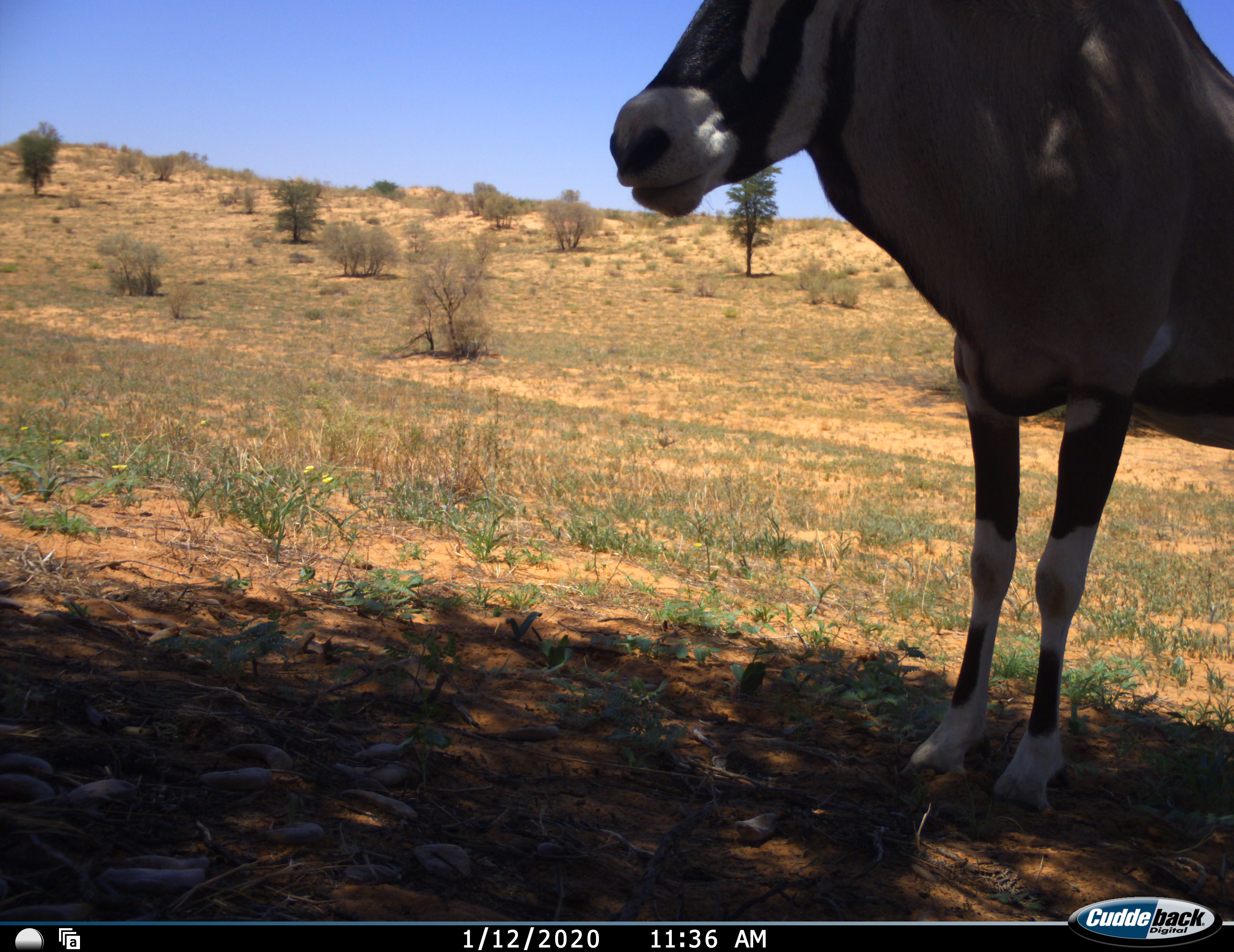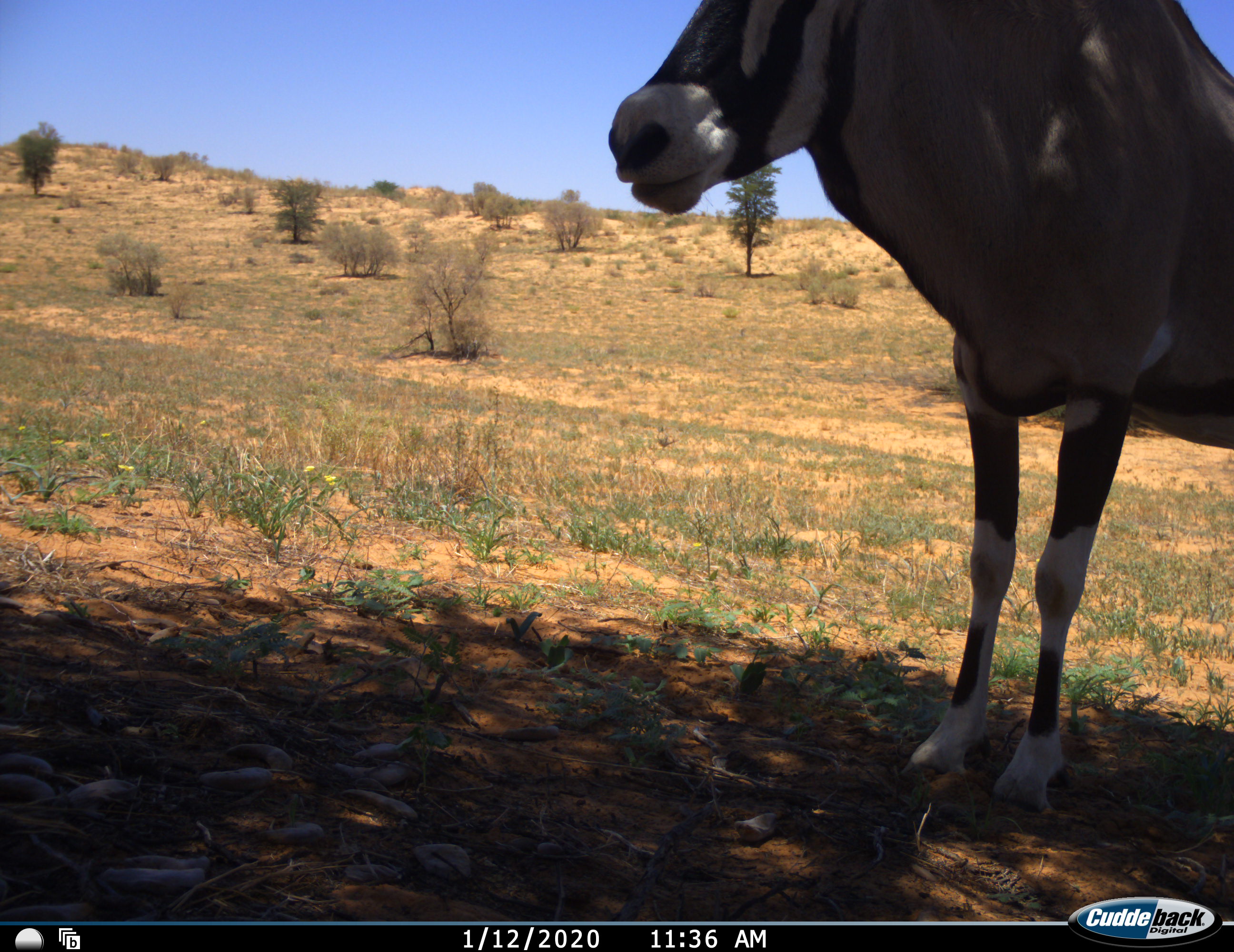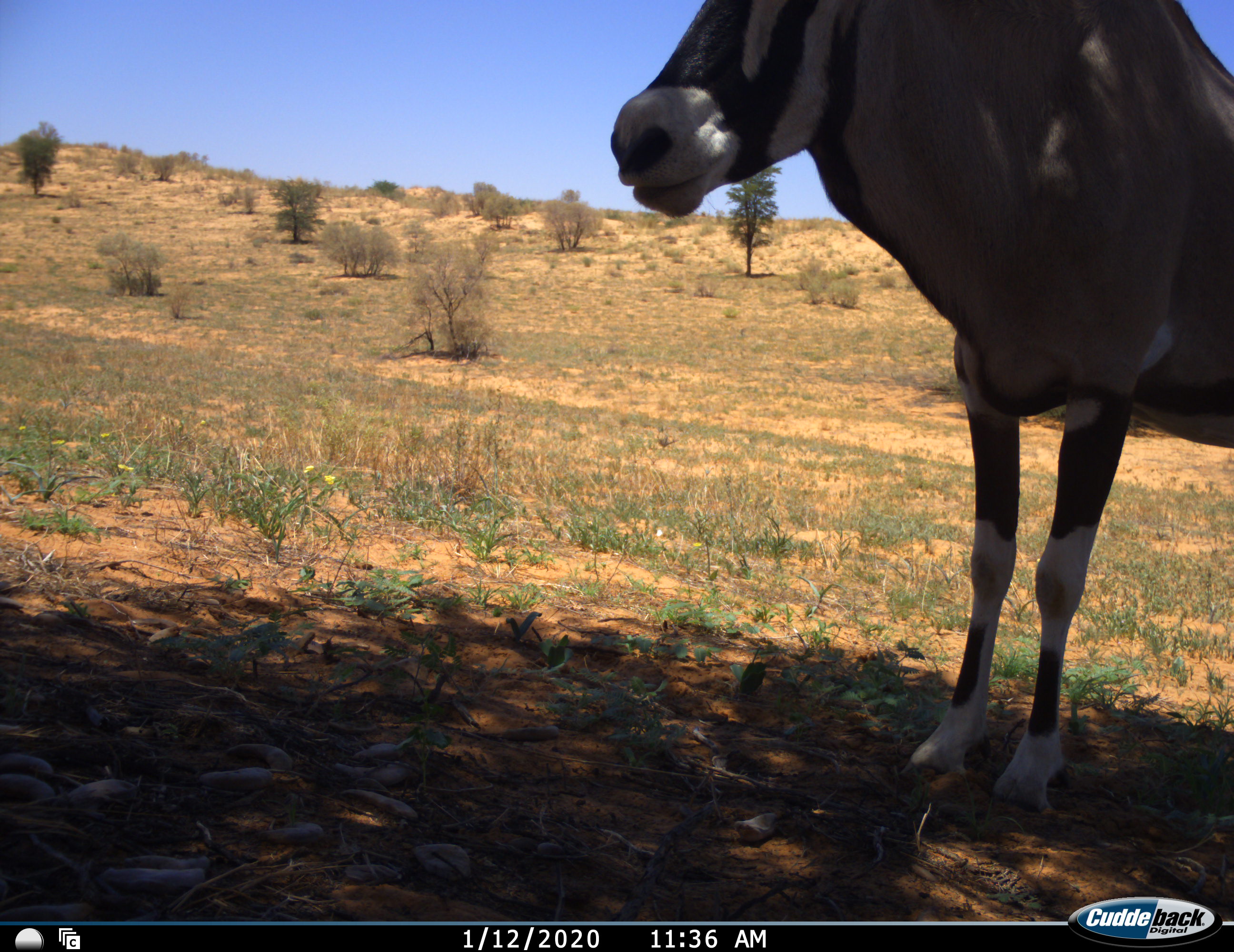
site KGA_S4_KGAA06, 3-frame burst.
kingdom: Animalia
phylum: Chordata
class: Mammalia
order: Artiodactyla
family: Bovidae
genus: Oryx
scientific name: Oryx gazella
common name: gemsbok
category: oryx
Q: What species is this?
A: Oryx (gemsbok) (Oryx gazella).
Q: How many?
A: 1.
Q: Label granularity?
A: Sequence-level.